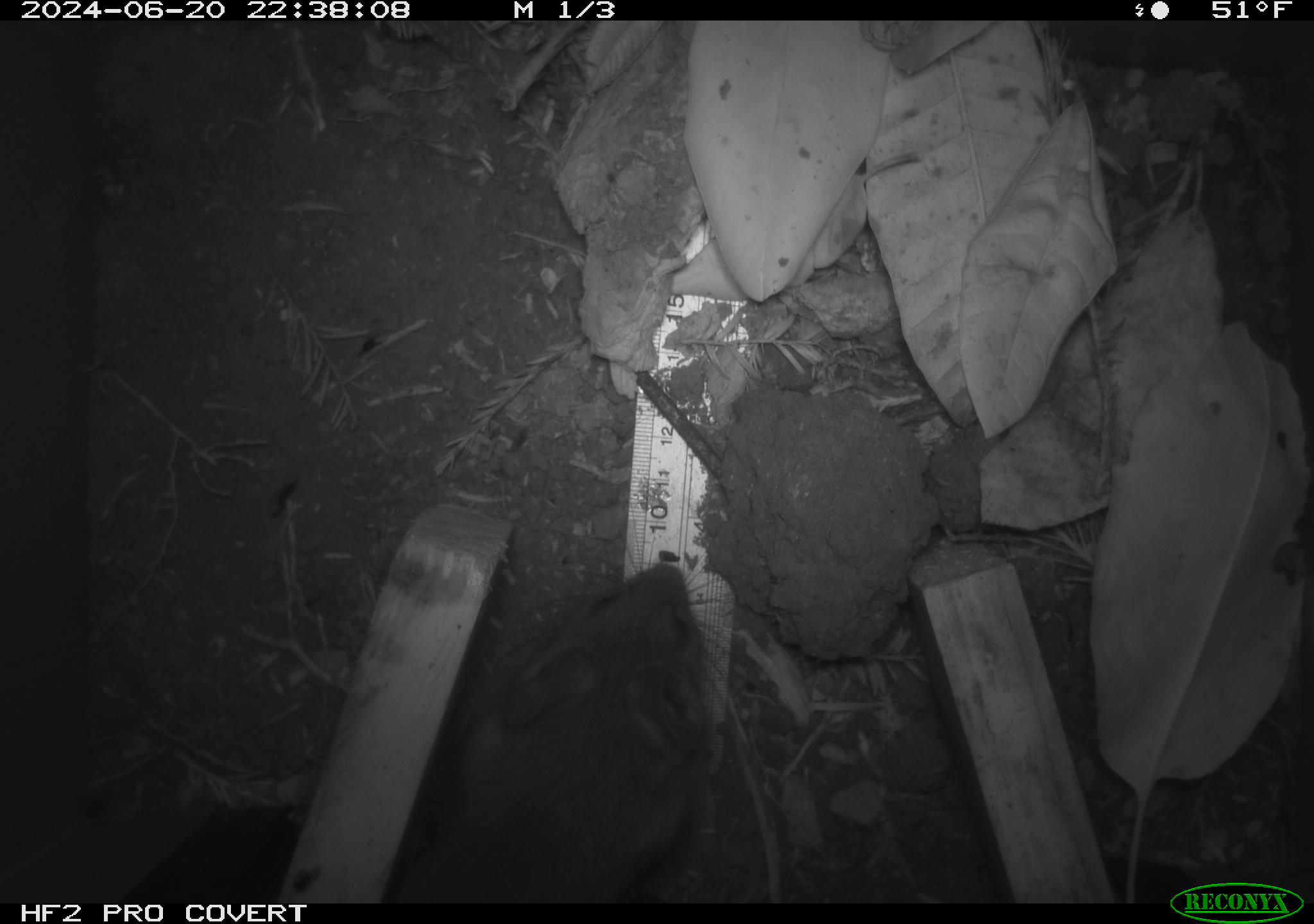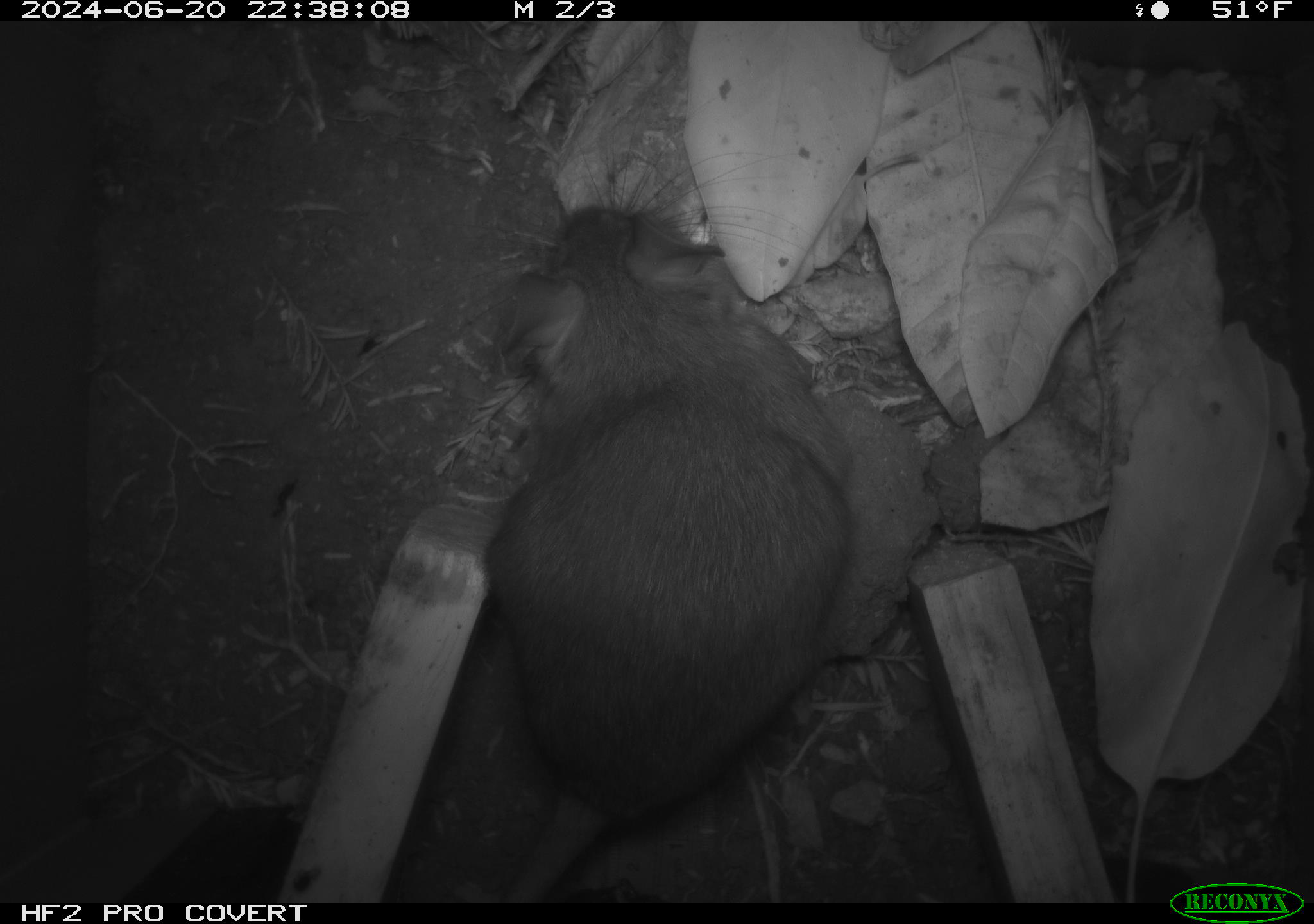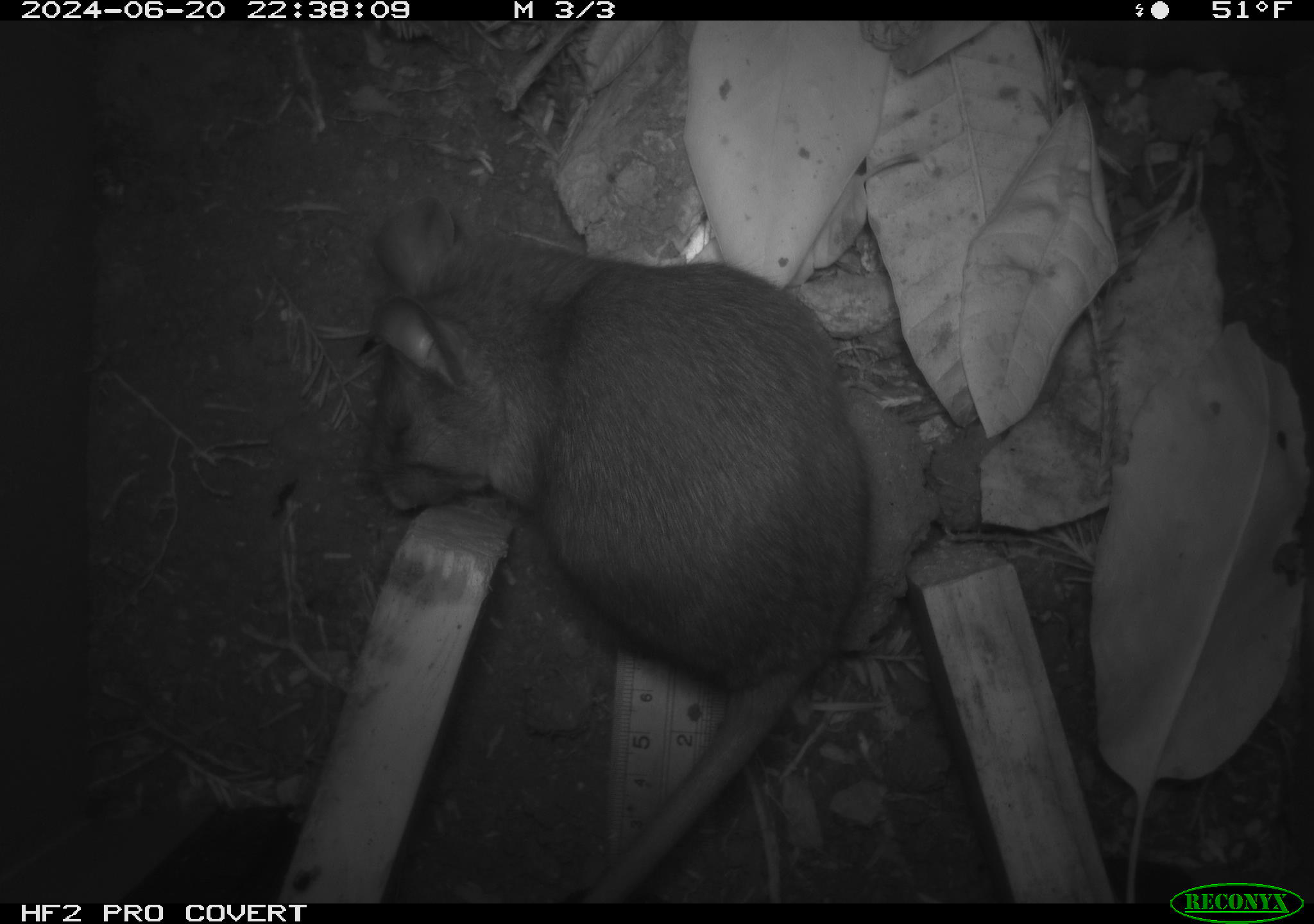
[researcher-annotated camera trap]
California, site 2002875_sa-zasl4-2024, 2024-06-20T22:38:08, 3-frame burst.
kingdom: Animalia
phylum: Chordata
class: Mammalia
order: Rodentia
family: Cricetidae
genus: Neotoma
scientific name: Neotoma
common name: pack rat or woodrat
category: neotoma species